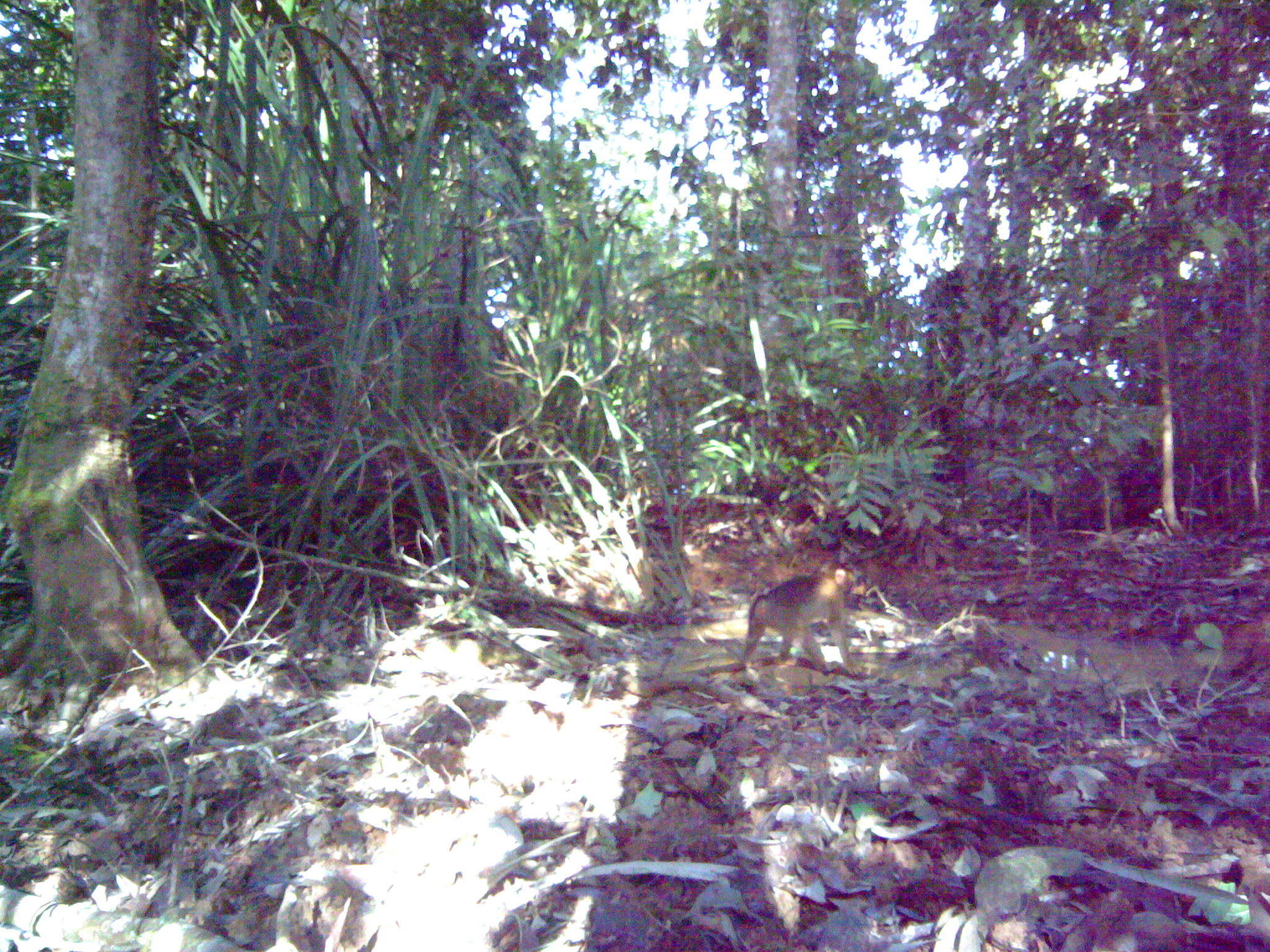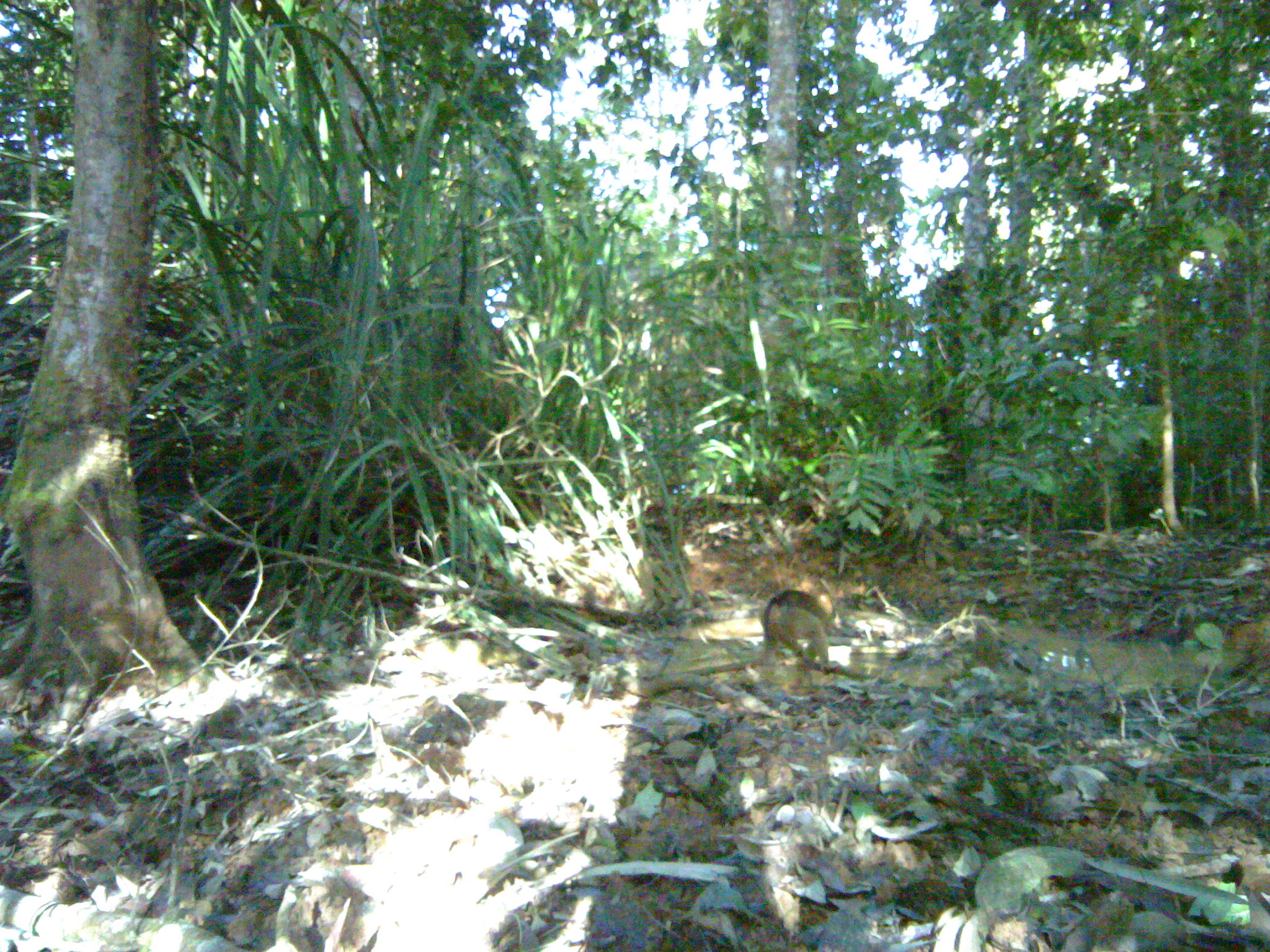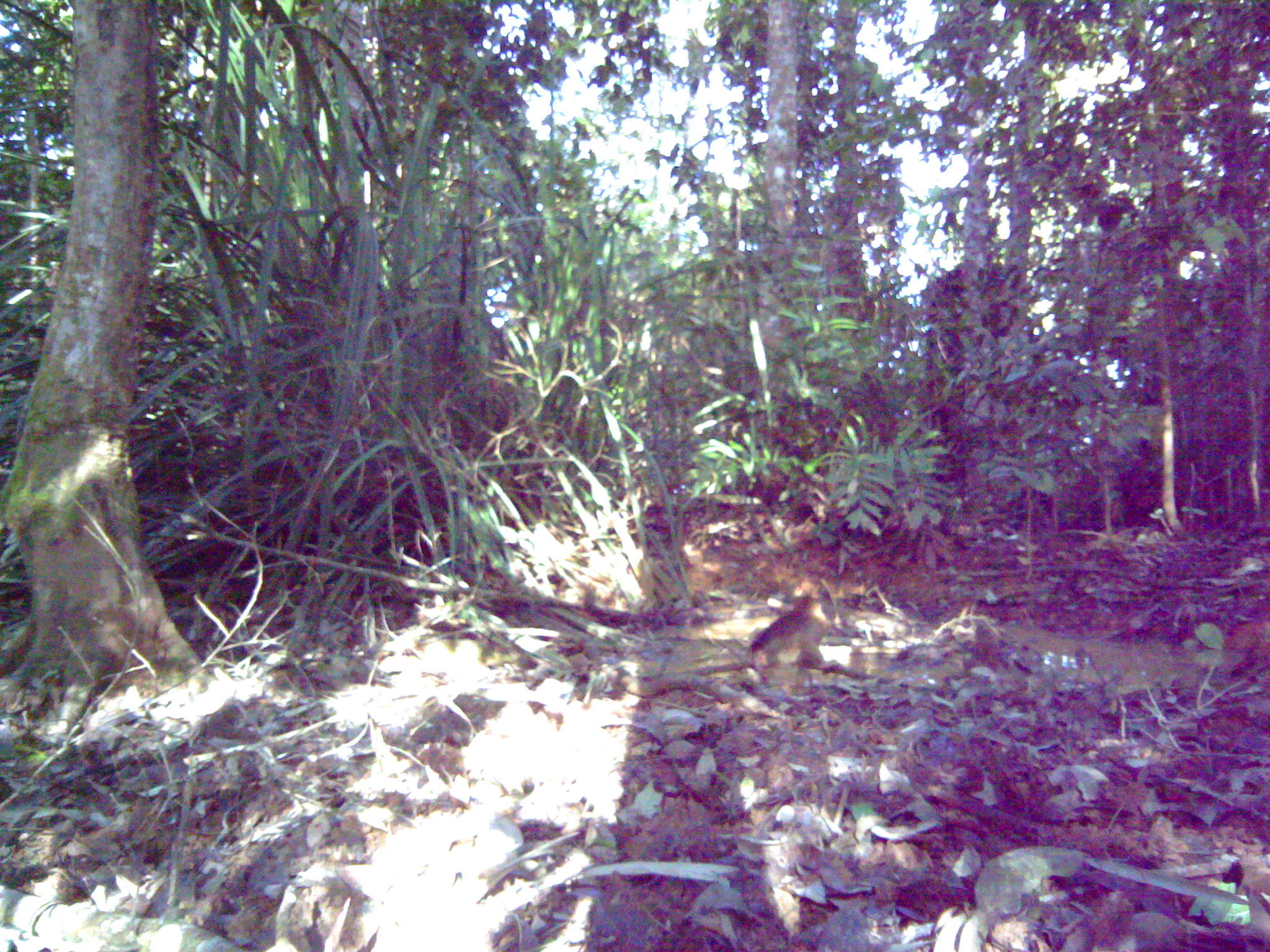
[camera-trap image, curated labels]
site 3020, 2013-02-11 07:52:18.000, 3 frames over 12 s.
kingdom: Animalia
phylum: Chordata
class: Mammalia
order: Primates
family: Cercopithecidae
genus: Macaca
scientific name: Macaca nemestrina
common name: southern pig-tailed macaque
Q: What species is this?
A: Macaca nemestrina (southern pig-tailed macaque).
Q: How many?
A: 2.